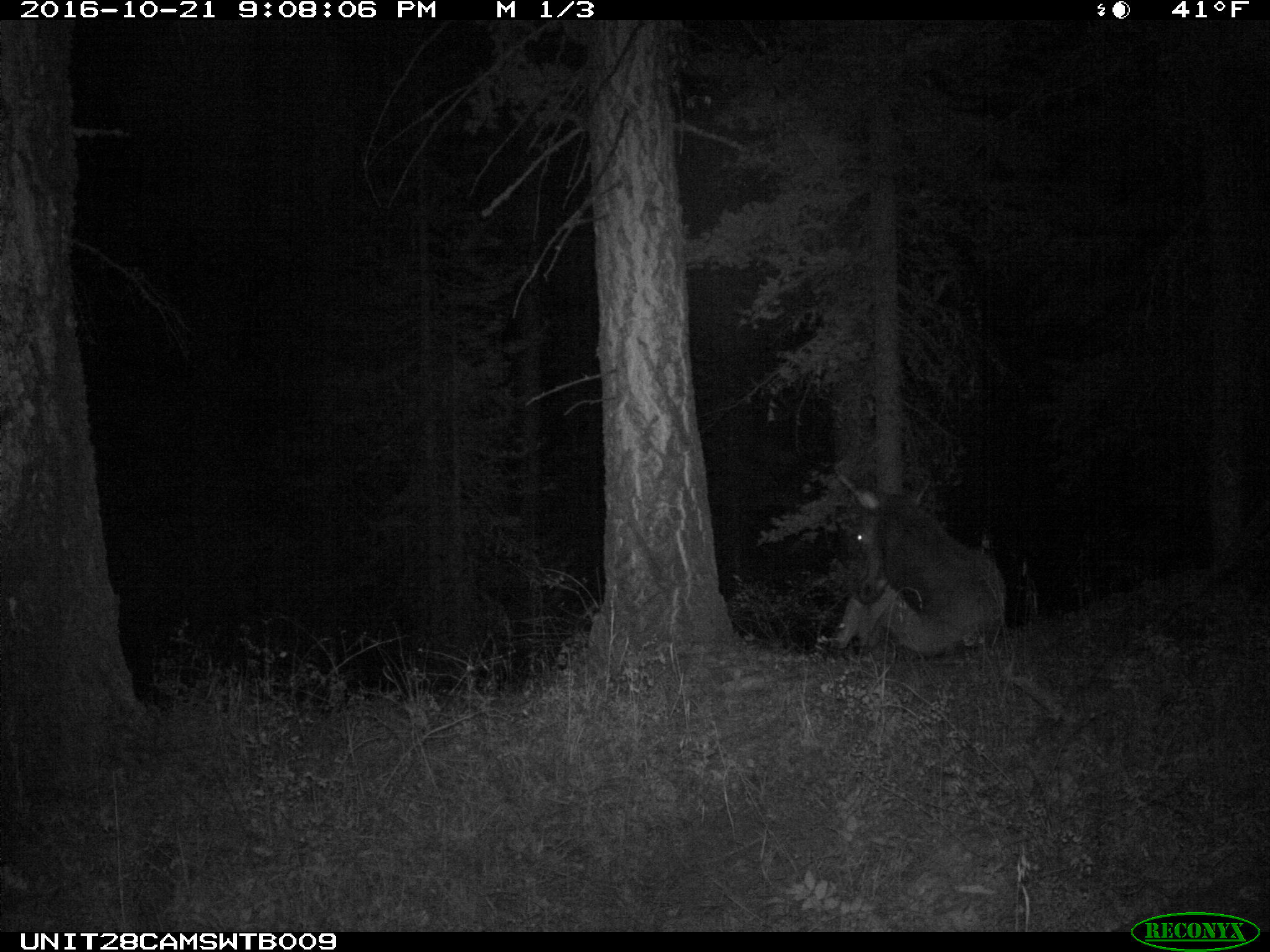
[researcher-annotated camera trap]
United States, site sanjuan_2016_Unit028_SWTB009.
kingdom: Animalia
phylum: Chordata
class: Mammalia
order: Artiodactyla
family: Cervidae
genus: Cervus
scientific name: Cervus elaphus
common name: red deer